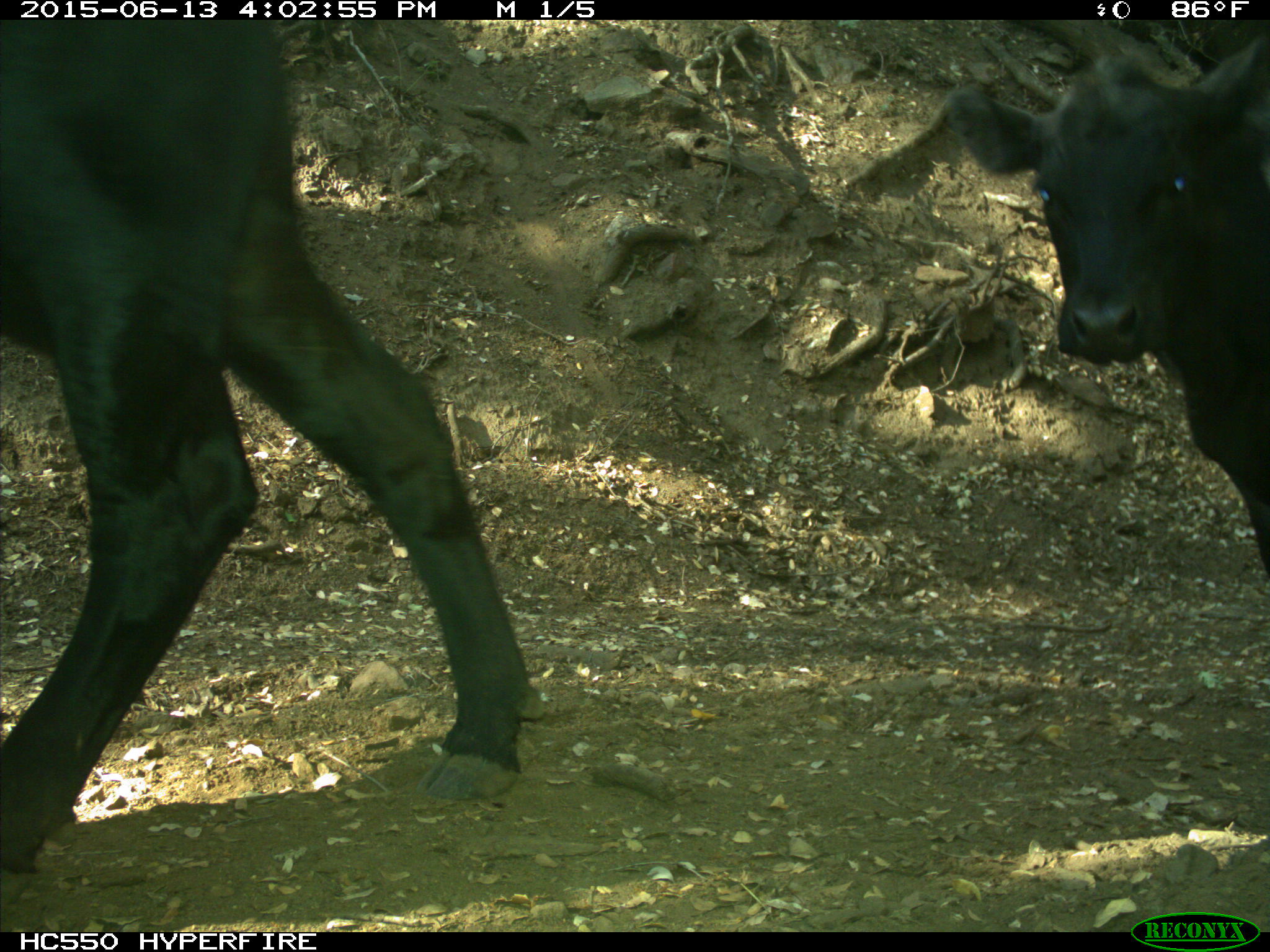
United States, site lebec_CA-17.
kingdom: Animalia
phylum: Chordata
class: Mammalia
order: Artiodactyla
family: Bovidae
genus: Bos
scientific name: Bos taurus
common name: domestic cow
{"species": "Bos taurus (domestic cow)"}